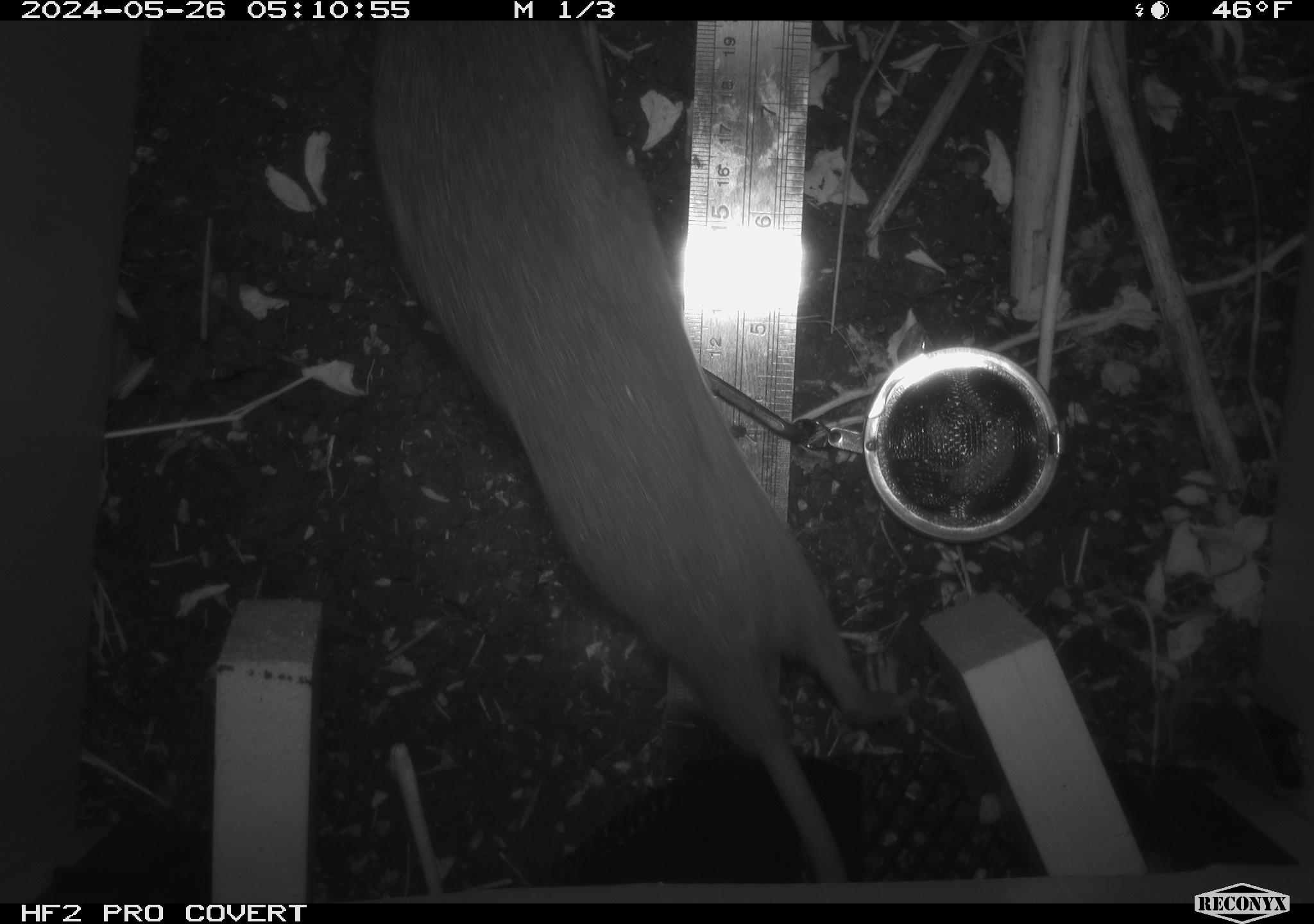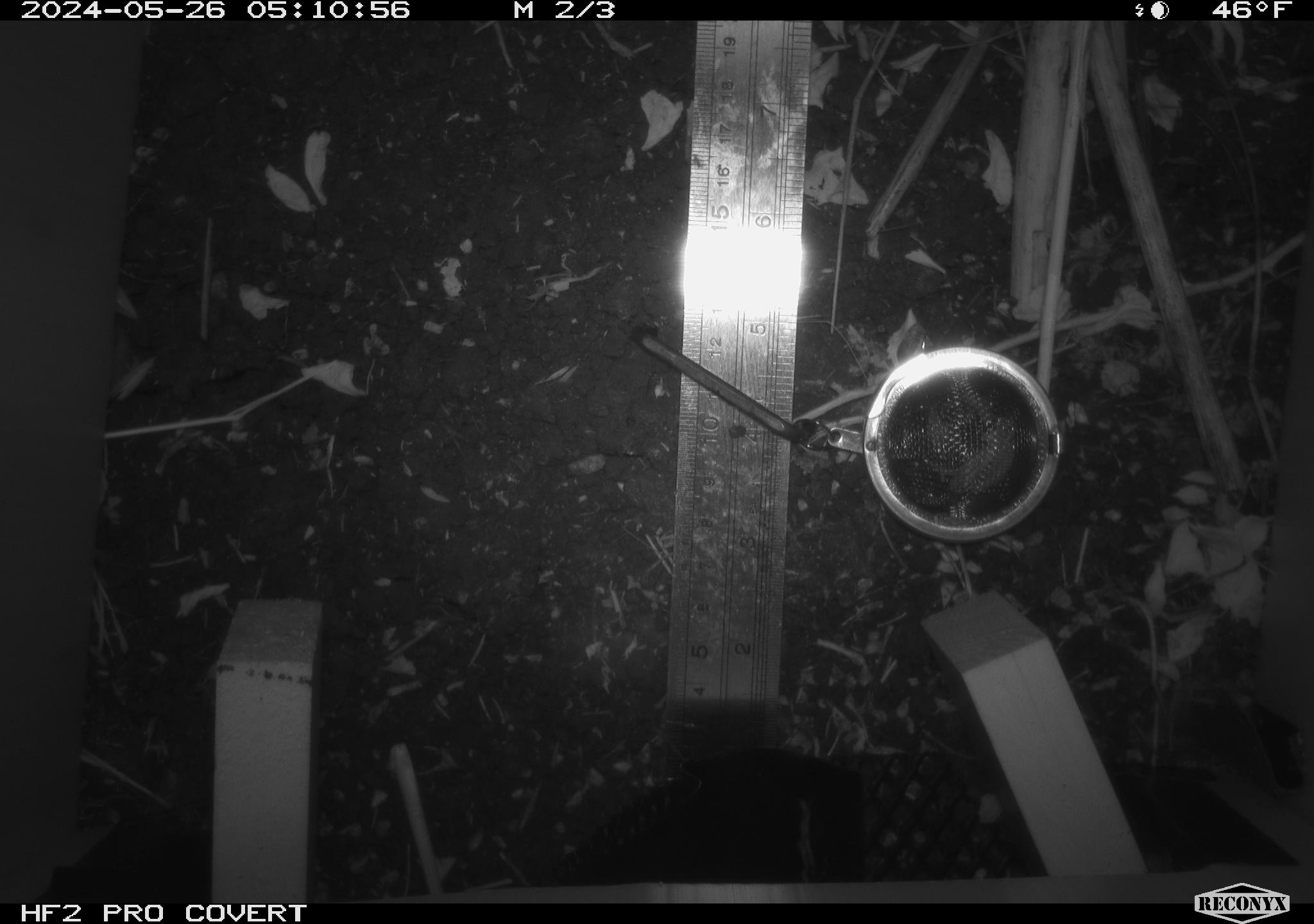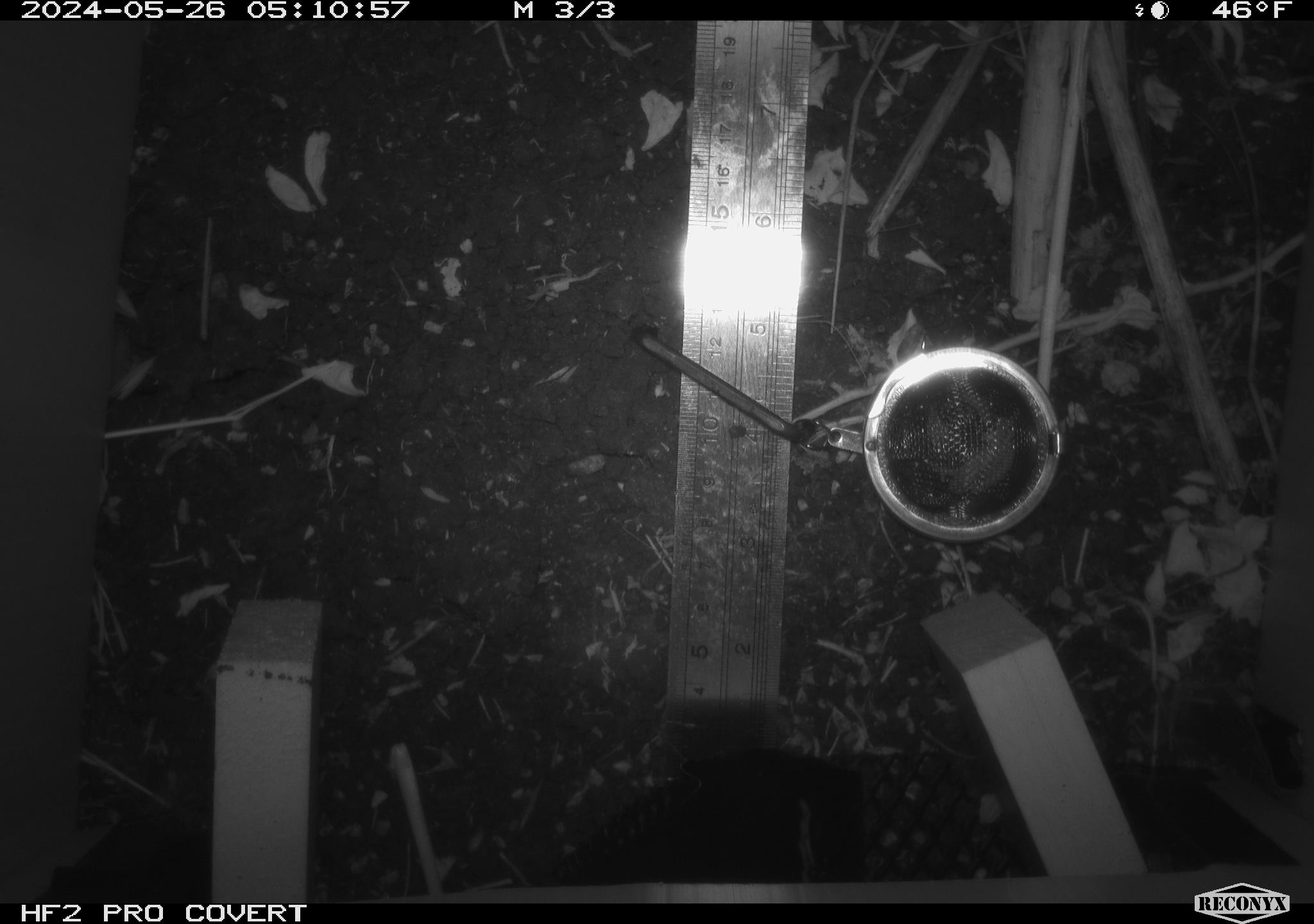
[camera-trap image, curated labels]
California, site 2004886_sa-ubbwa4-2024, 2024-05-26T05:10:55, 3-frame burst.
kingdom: Animalia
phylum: Chordata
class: Mammalia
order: Rodentia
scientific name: Rodentia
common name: woodrat or rat or mouse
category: woodrat or rat or mouse species